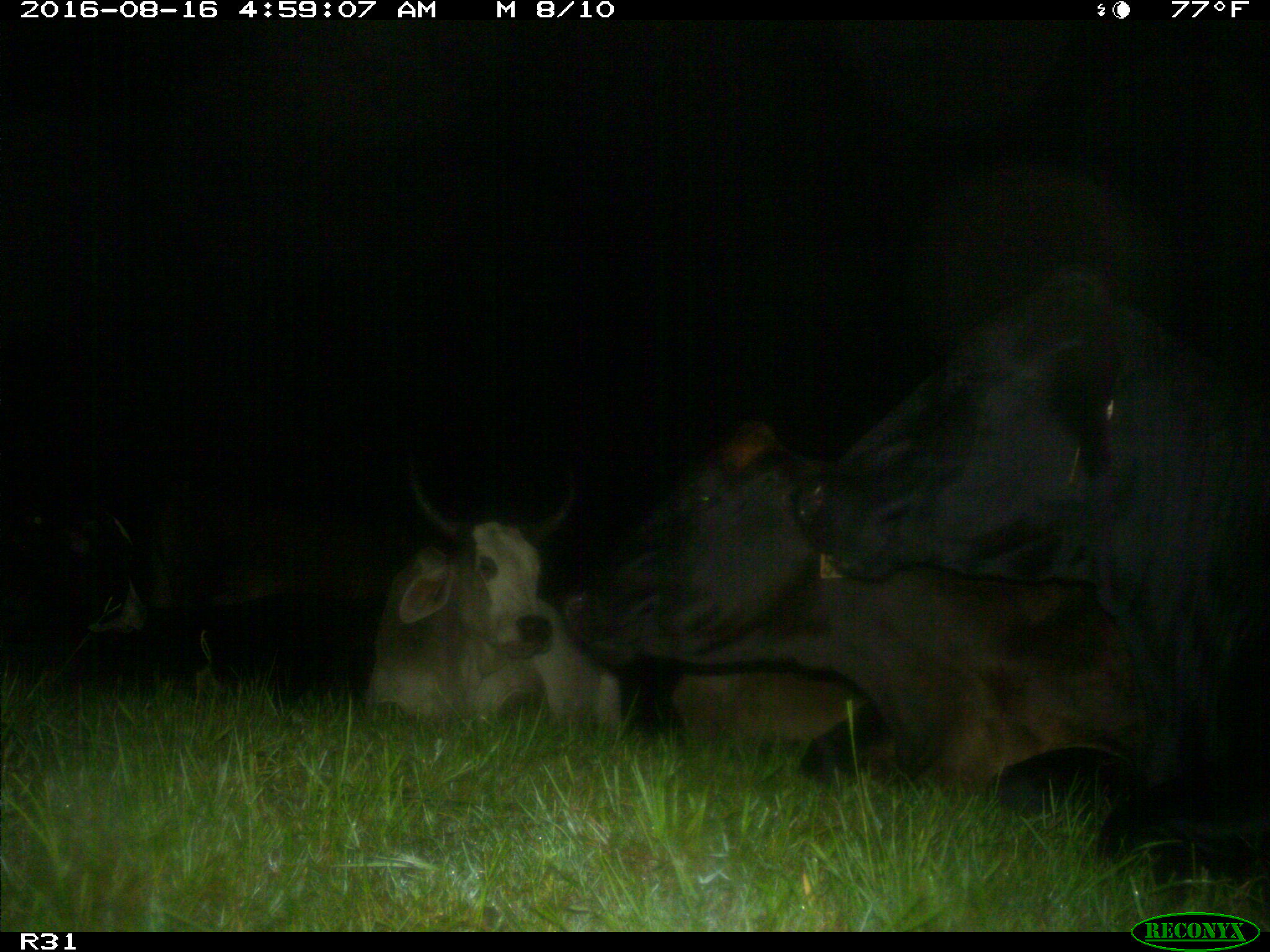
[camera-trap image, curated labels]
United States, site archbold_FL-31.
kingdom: Animalia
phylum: Chordata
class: Mammalia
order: Artiodactyla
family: Bovidae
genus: Bos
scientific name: Bos taurus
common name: domestic cow